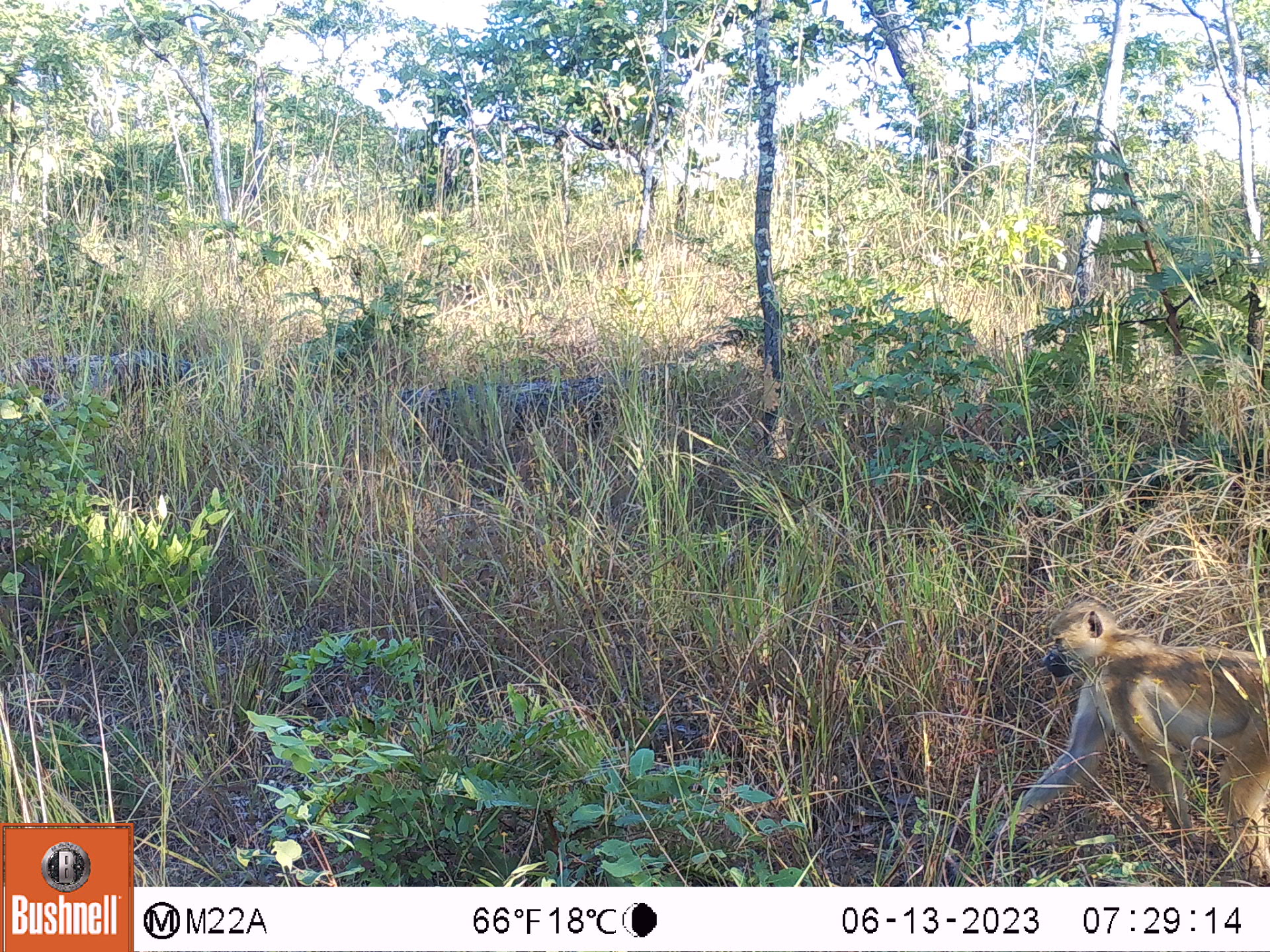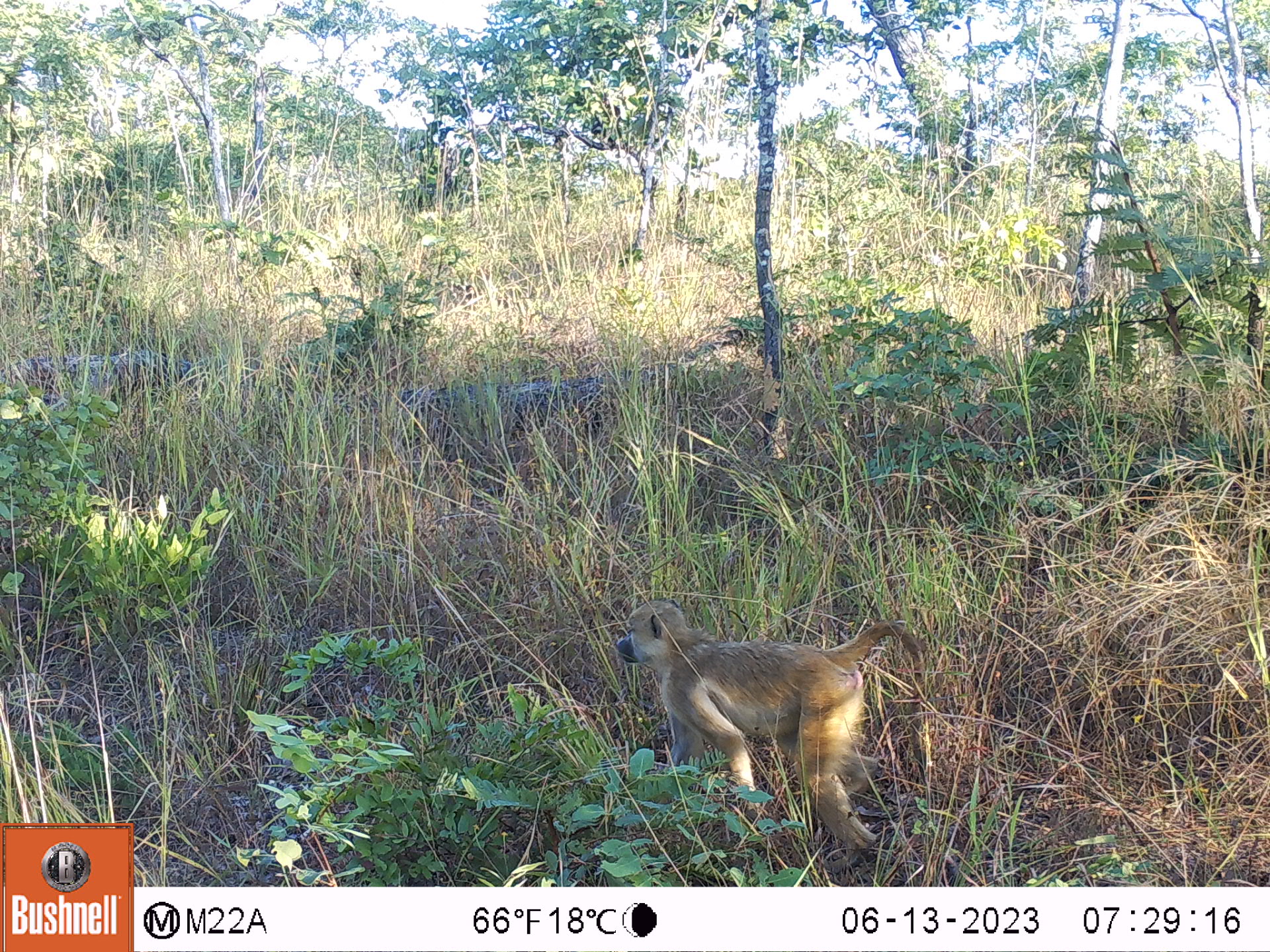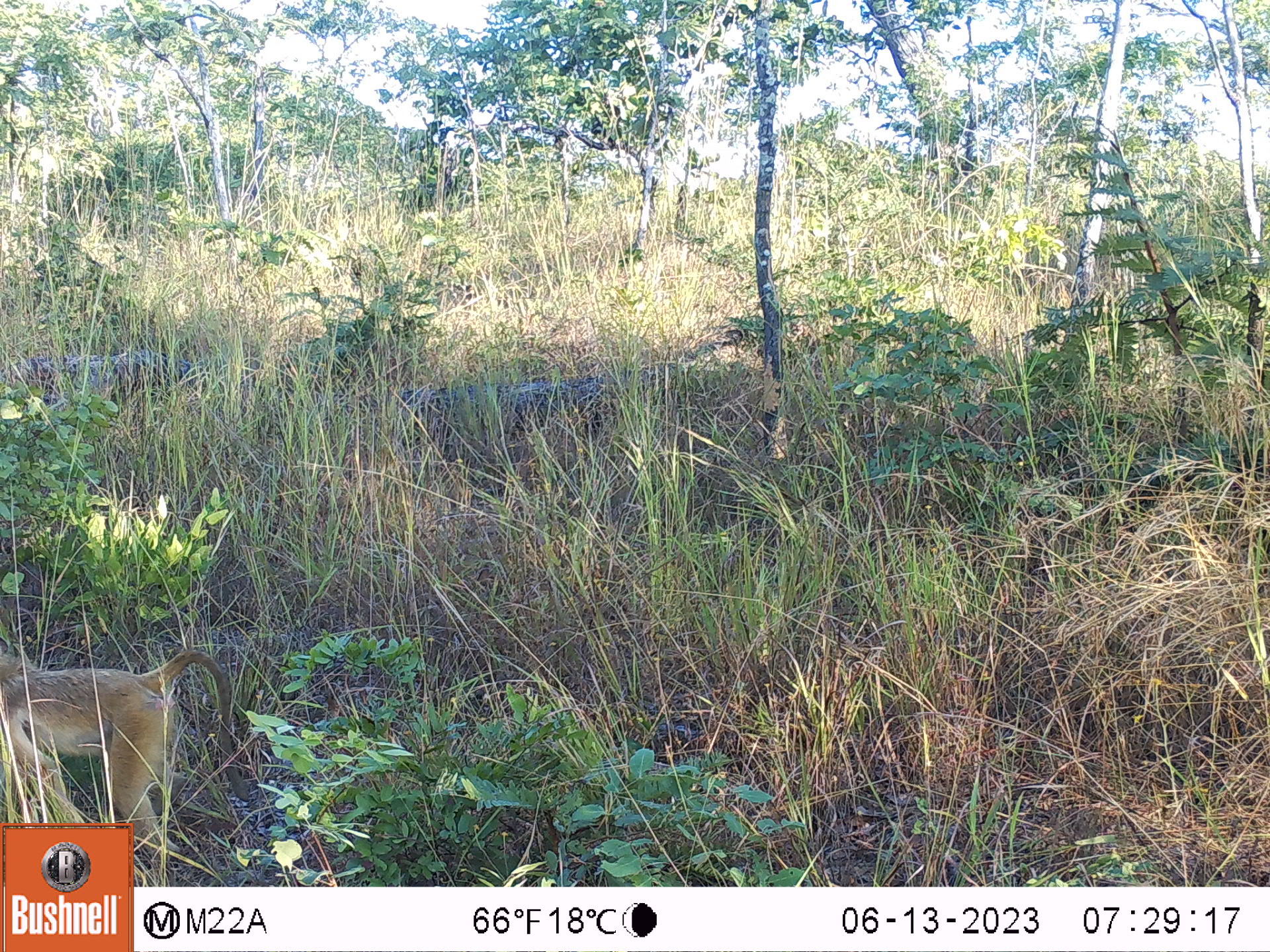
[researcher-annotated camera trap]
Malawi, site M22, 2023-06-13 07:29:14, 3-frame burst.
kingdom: Animalia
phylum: Chordata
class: Mammalia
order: Primates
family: Cercopithecidae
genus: Papio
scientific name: Papio cynocephalus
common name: yellow baboon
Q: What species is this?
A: Yellow baboon (Papio cynocephalus).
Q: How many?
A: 1.